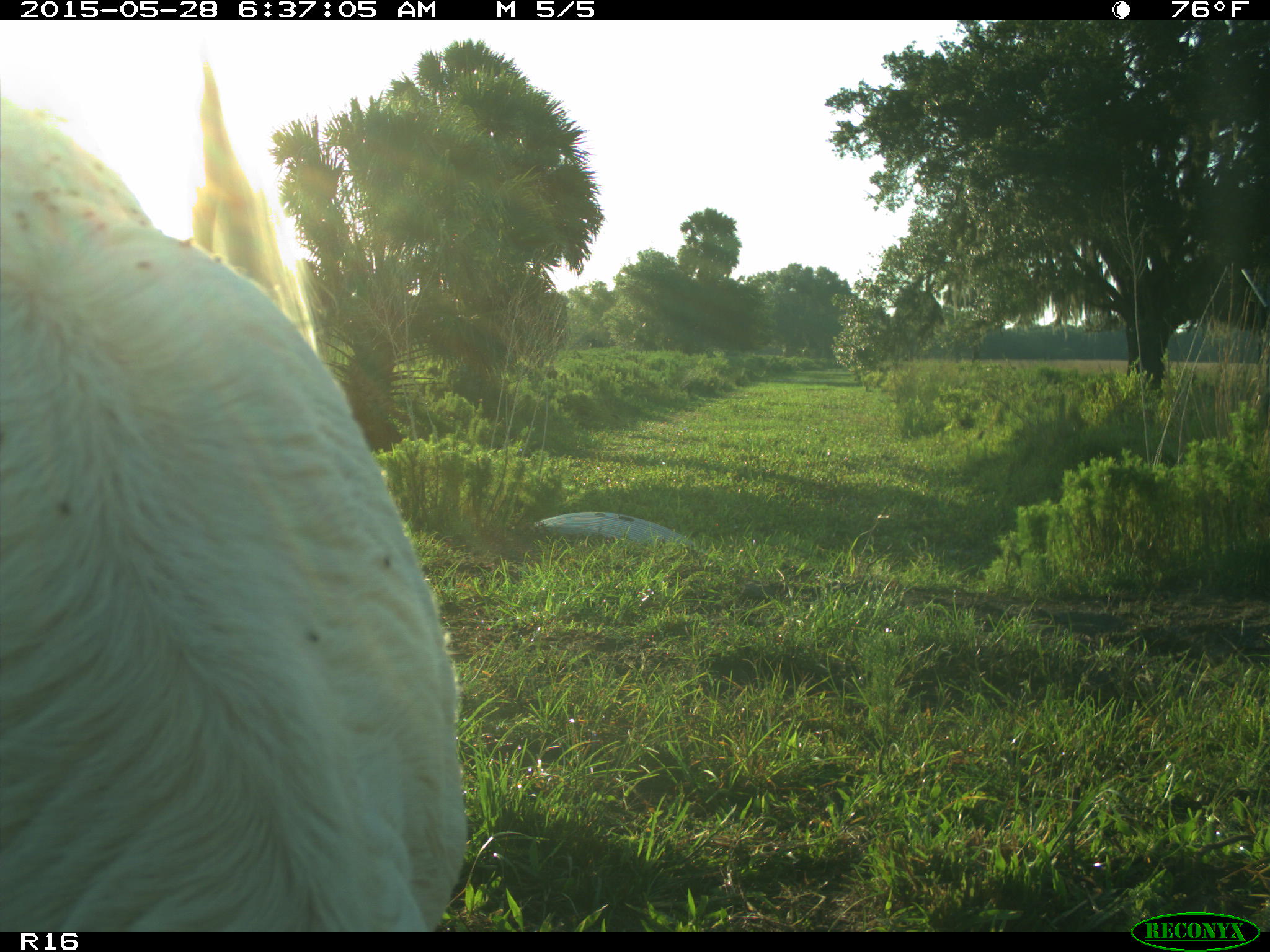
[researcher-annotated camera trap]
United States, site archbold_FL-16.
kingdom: Animalia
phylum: Chordata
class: Mammalia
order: Artiodactyla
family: Bovidae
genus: Bos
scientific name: Bos taurus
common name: domestic cow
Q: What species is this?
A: Bos taurus (domestic cow).